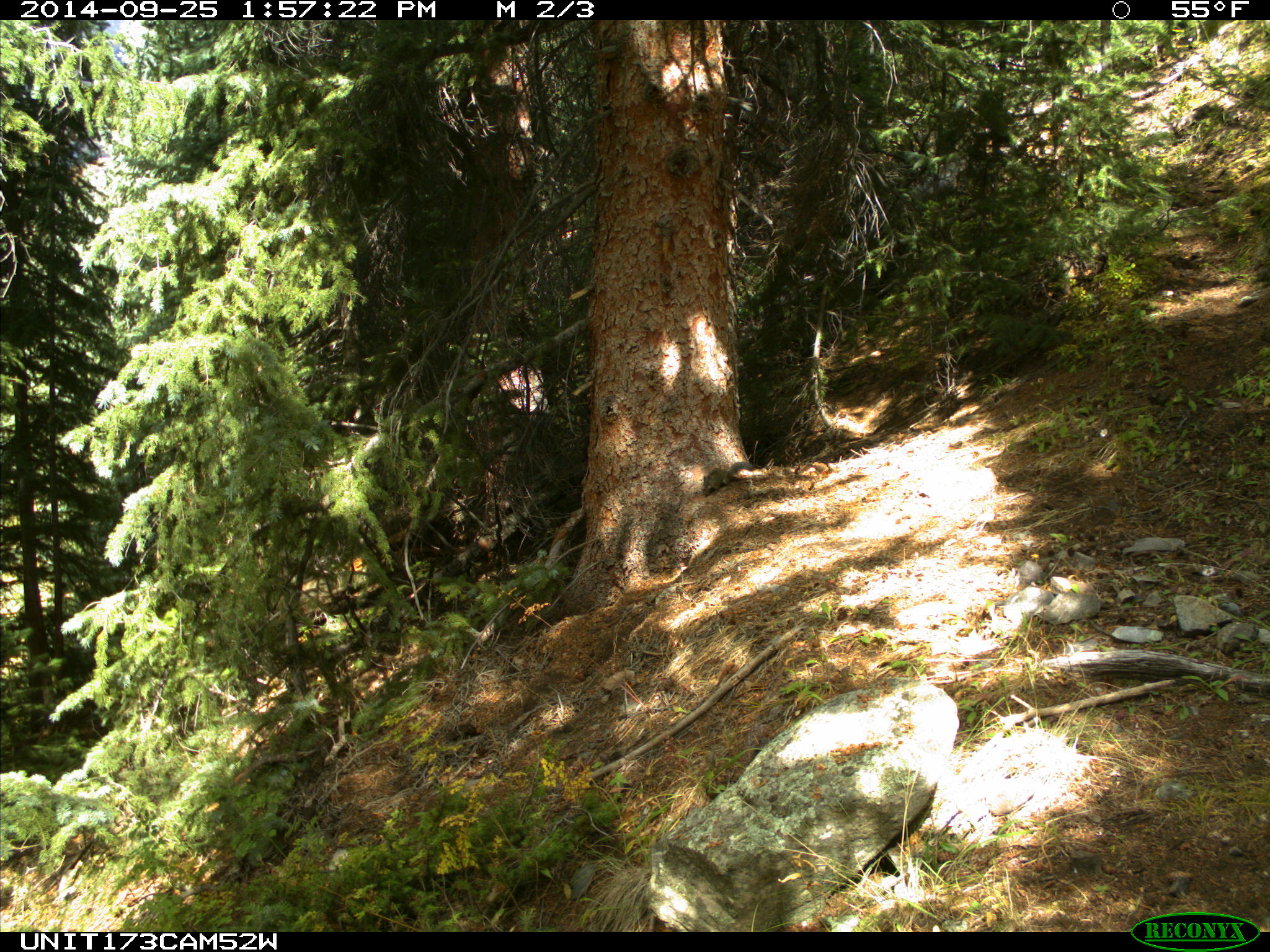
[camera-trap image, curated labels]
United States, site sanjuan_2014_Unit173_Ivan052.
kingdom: Animalia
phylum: Chordata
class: Mammalia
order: Rodentia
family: Sciuridae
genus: Tamiasciurus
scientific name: Tamiasciurus hudsonicus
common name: american red squirrel